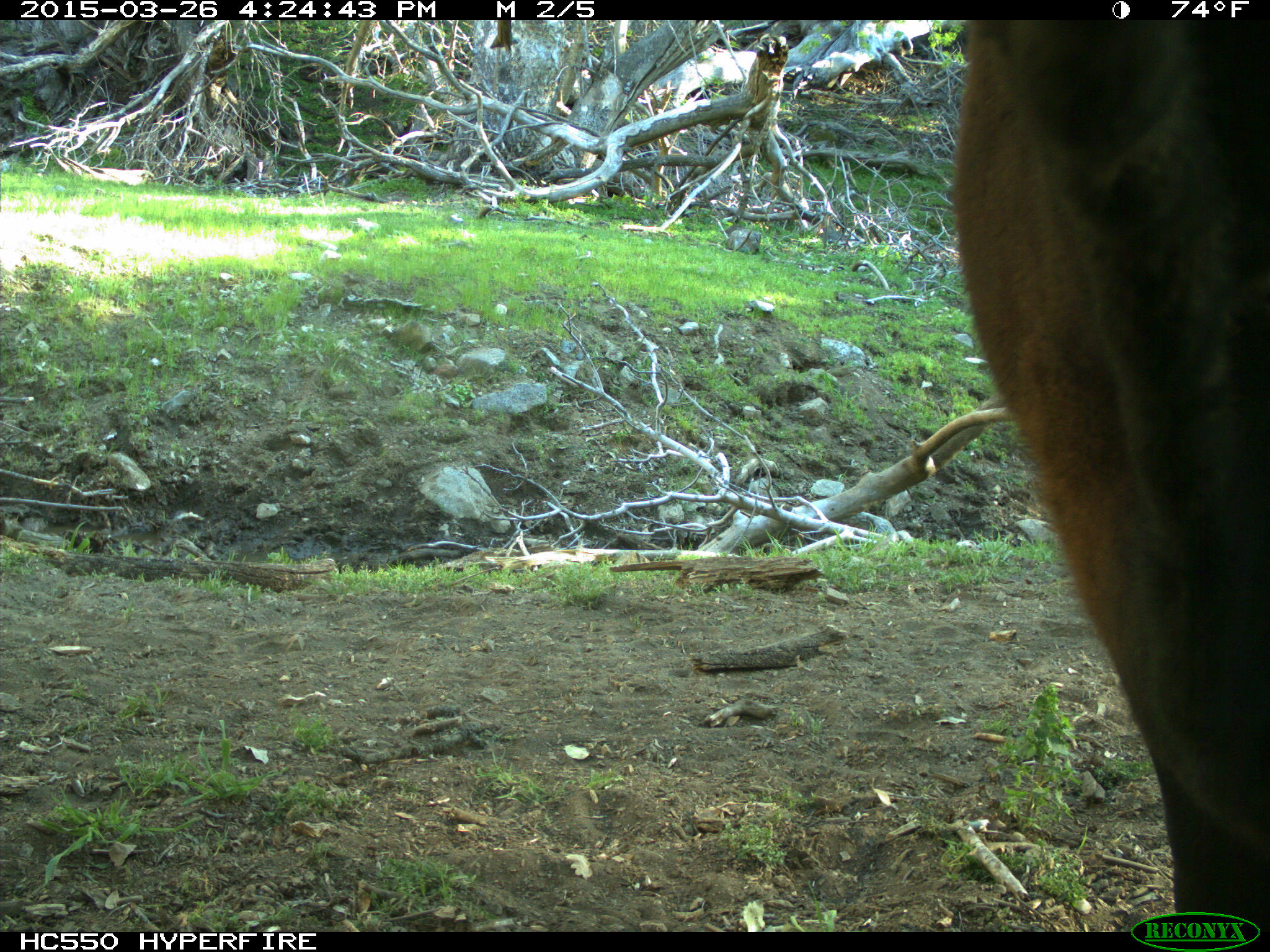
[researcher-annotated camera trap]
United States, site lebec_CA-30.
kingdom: Animalia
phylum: Chordata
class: Mammalia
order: Artiodactyla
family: Bovidae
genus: Bos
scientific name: Bos taurus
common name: domestic cow